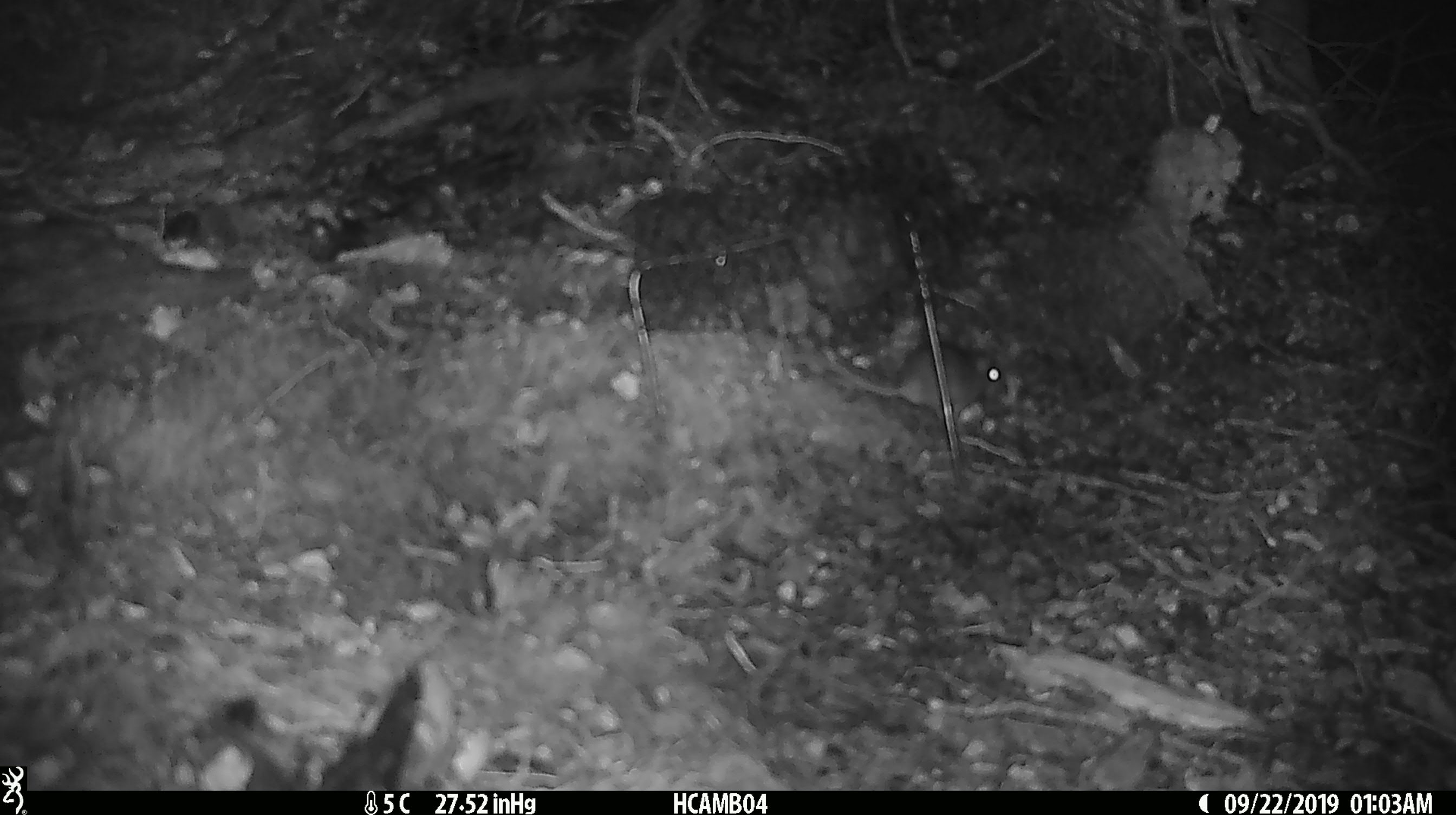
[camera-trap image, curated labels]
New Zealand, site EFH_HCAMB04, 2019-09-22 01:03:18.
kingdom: Animalia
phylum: Chordata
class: Mammalia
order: Rodentia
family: Muridae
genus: Mus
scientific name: Mus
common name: mouse